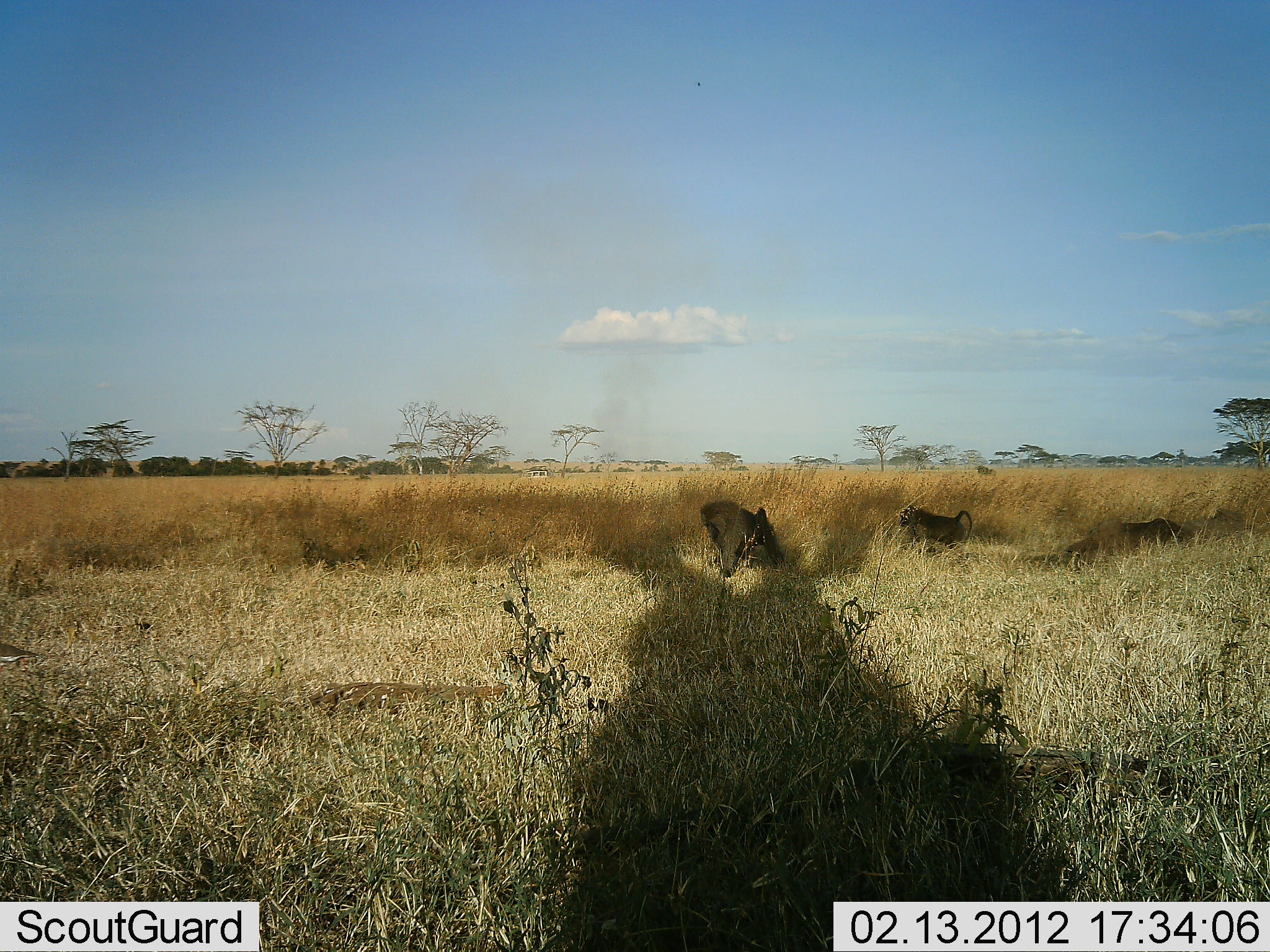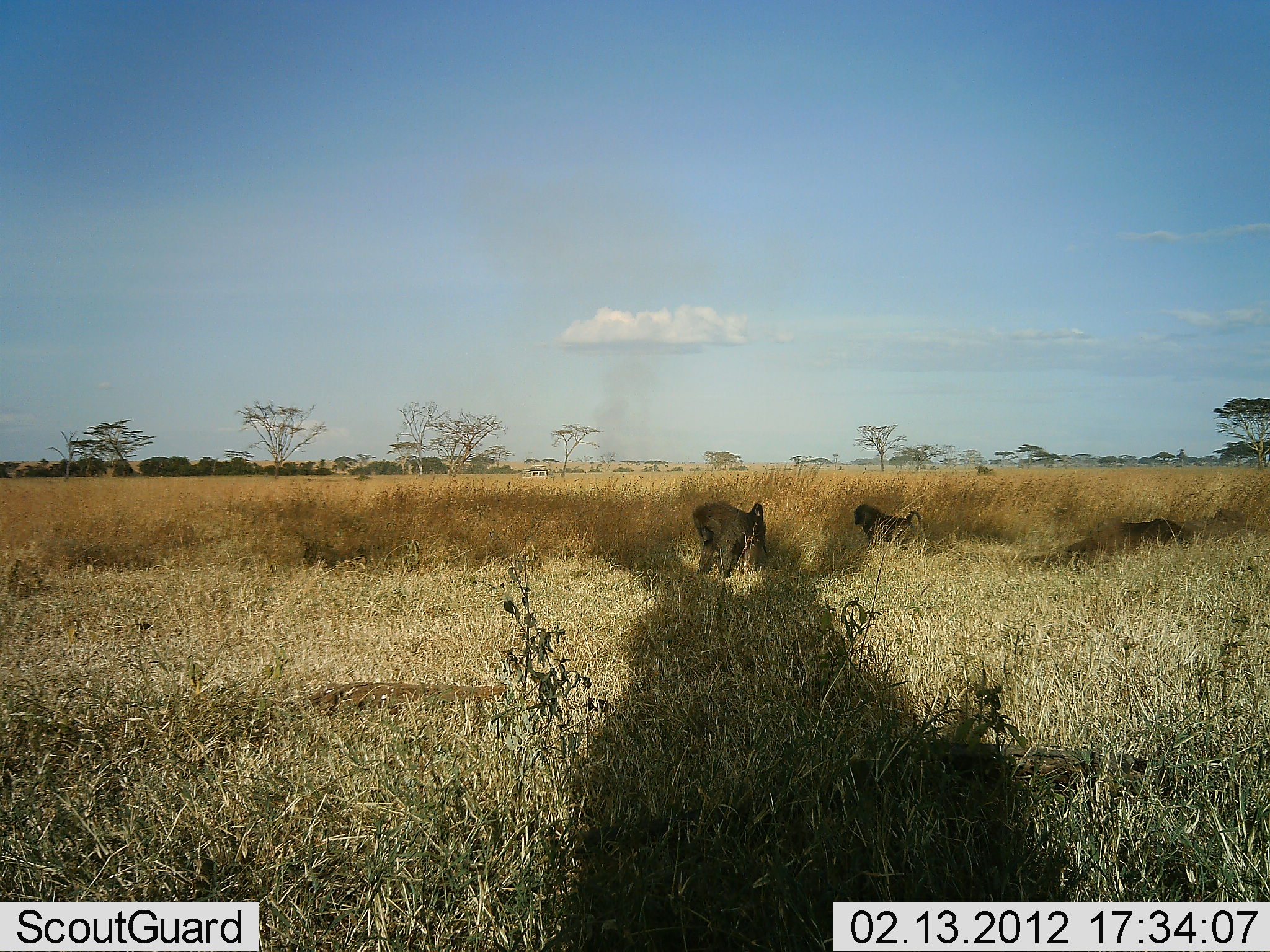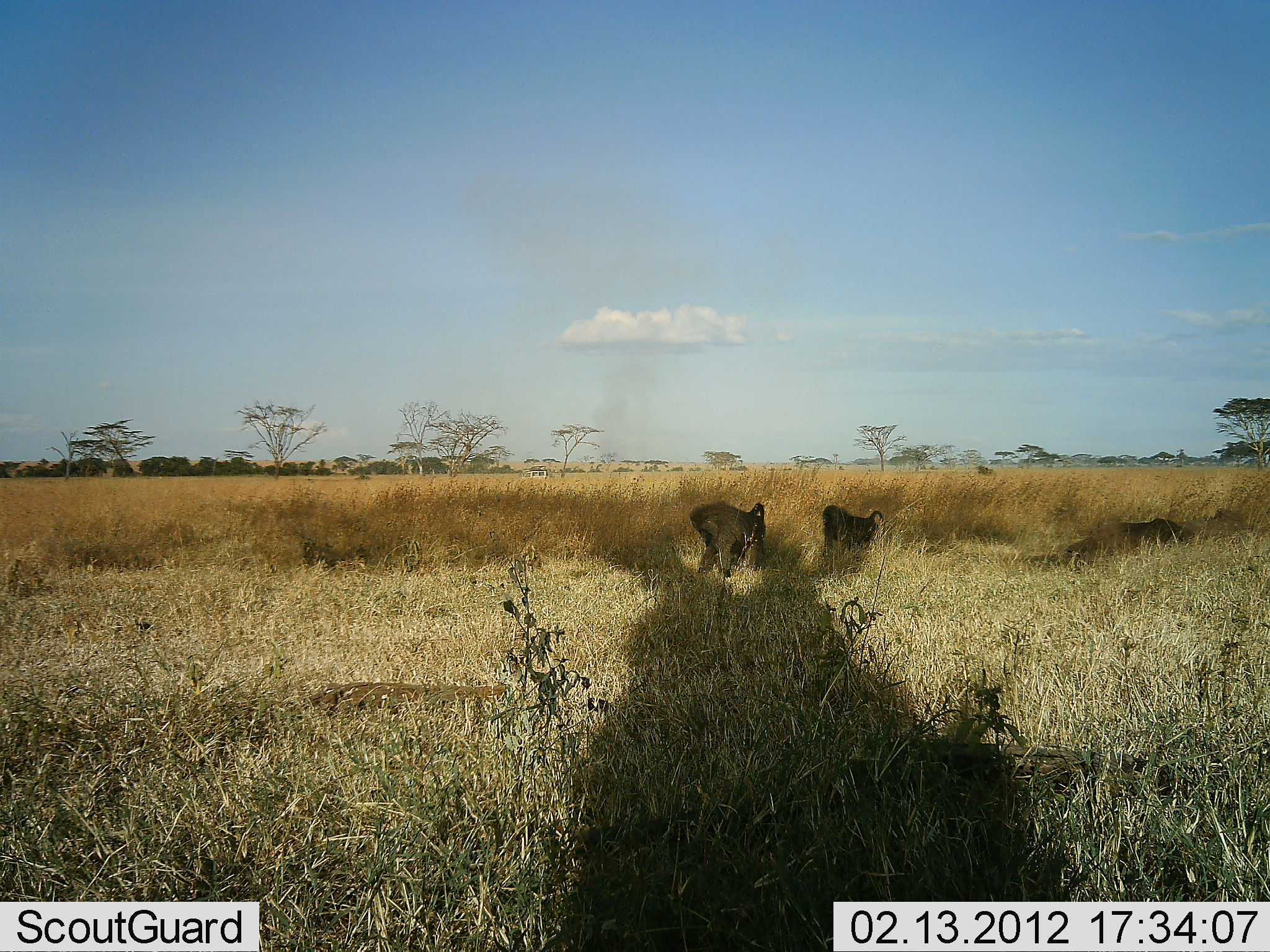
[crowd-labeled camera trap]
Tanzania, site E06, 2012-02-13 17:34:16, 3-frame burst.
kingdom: Animalia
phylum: Chordata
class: Mammalia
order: Primates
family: Cercopithecidae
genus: Papio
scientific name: Papio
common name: baboon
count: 2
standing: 25%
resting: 11%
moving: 79%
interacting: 0%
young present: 4%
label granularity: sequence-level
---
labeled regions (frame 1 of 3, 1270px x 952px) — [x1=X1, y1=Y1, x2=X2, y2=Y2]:
animal: [x1=699, y1=496, x2=786, y2=580]; [x1=1061, y1=516, x2=1189, y2=570]; [x1=897, y1=503, x2=974, y2=551]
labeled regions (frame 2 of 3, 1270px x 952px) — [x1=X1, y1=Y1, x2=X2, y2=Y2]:
animal: [x1=689, y1=498, x2=769, y2=580]; [x1=1067, y1=519, x2=1189, y2=563]; [x1=852, y1=501, x2=924, y2=551]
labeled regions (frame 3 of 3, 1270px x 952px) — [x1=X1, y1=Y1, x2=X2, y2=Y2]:
animal: [x1=688, y1=498, x2=769, y2=581]; [x1=1062, y1=516, x2=1187, y2=569]; [x1=818, y1=502, x2=885, y2=556]